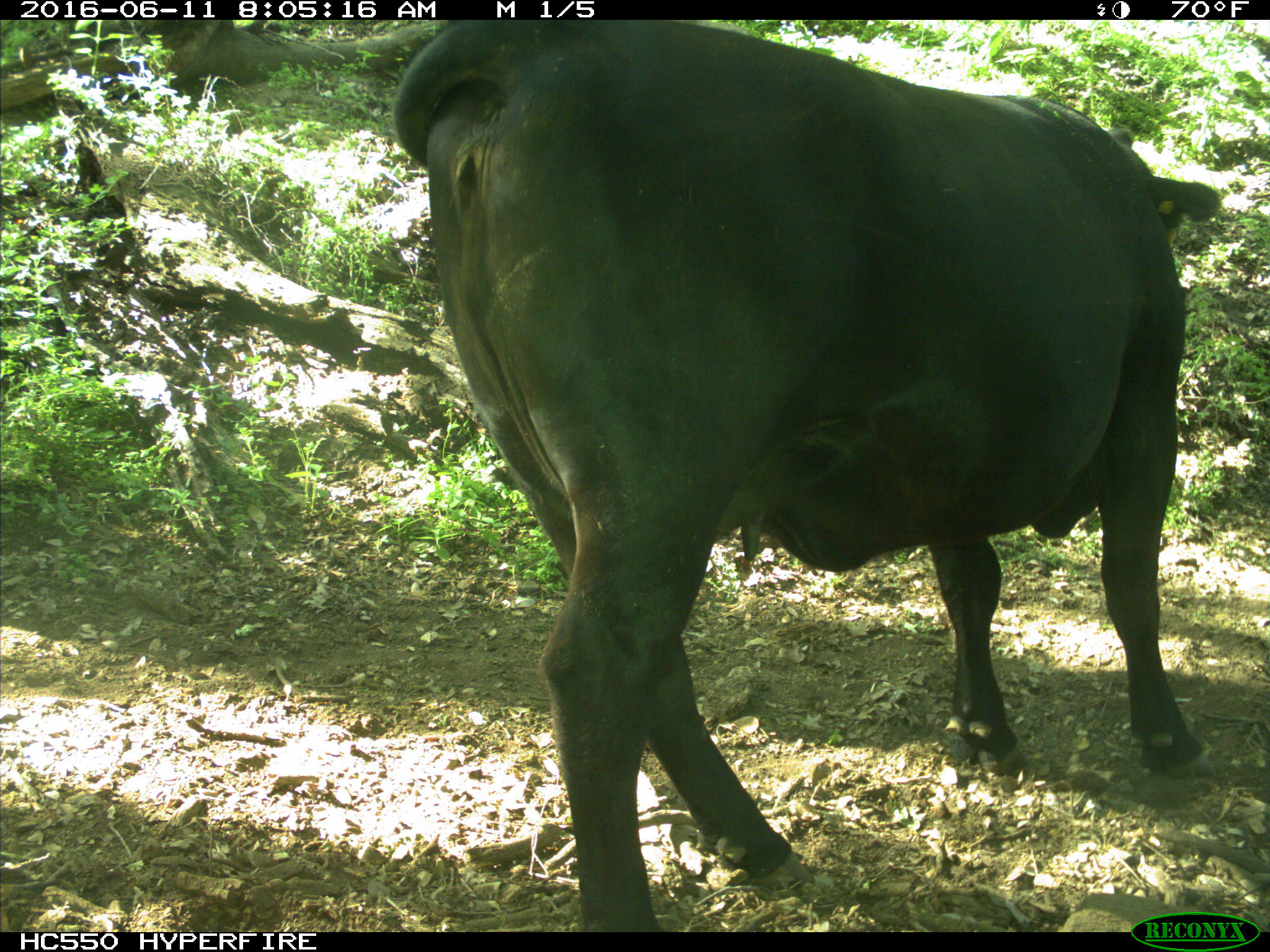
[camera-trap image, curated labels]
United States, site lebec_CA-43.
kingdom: Animalia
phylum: Chordata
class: Mammalia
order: Artiodactyla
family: Bovidae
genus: Bos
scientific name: Bos taurus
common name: domestic cow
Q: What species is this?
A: Bos taurus (domestic cow).